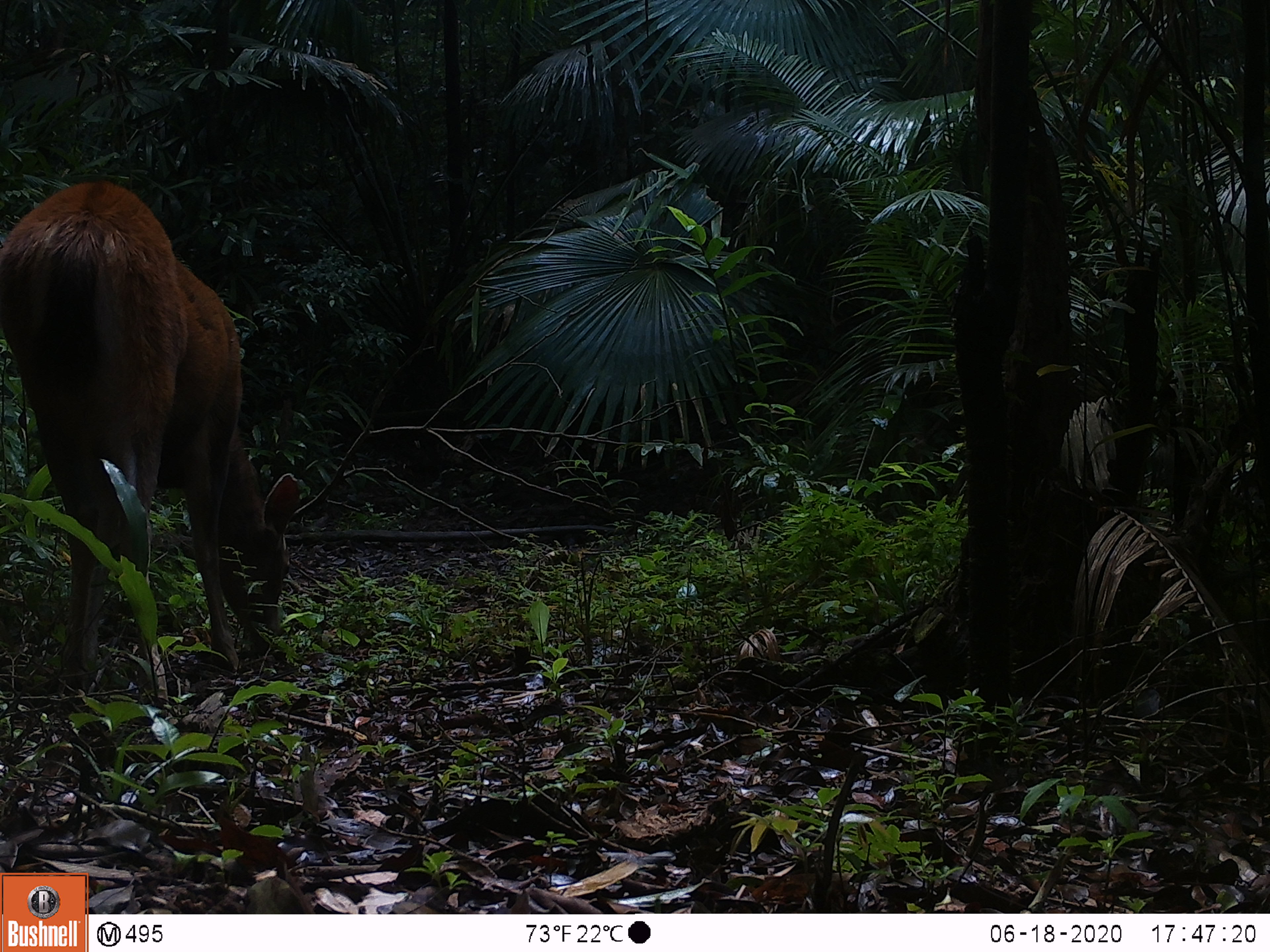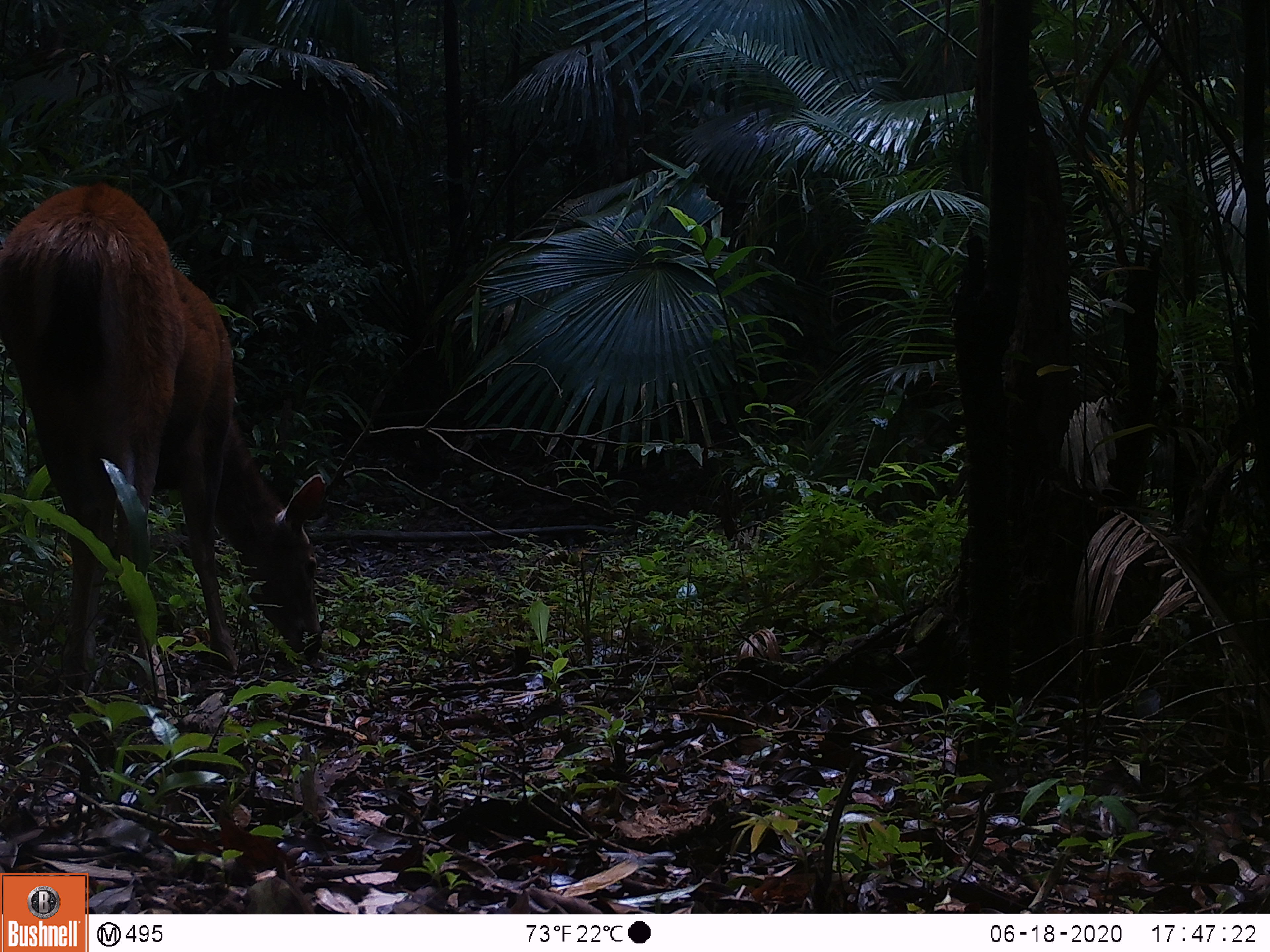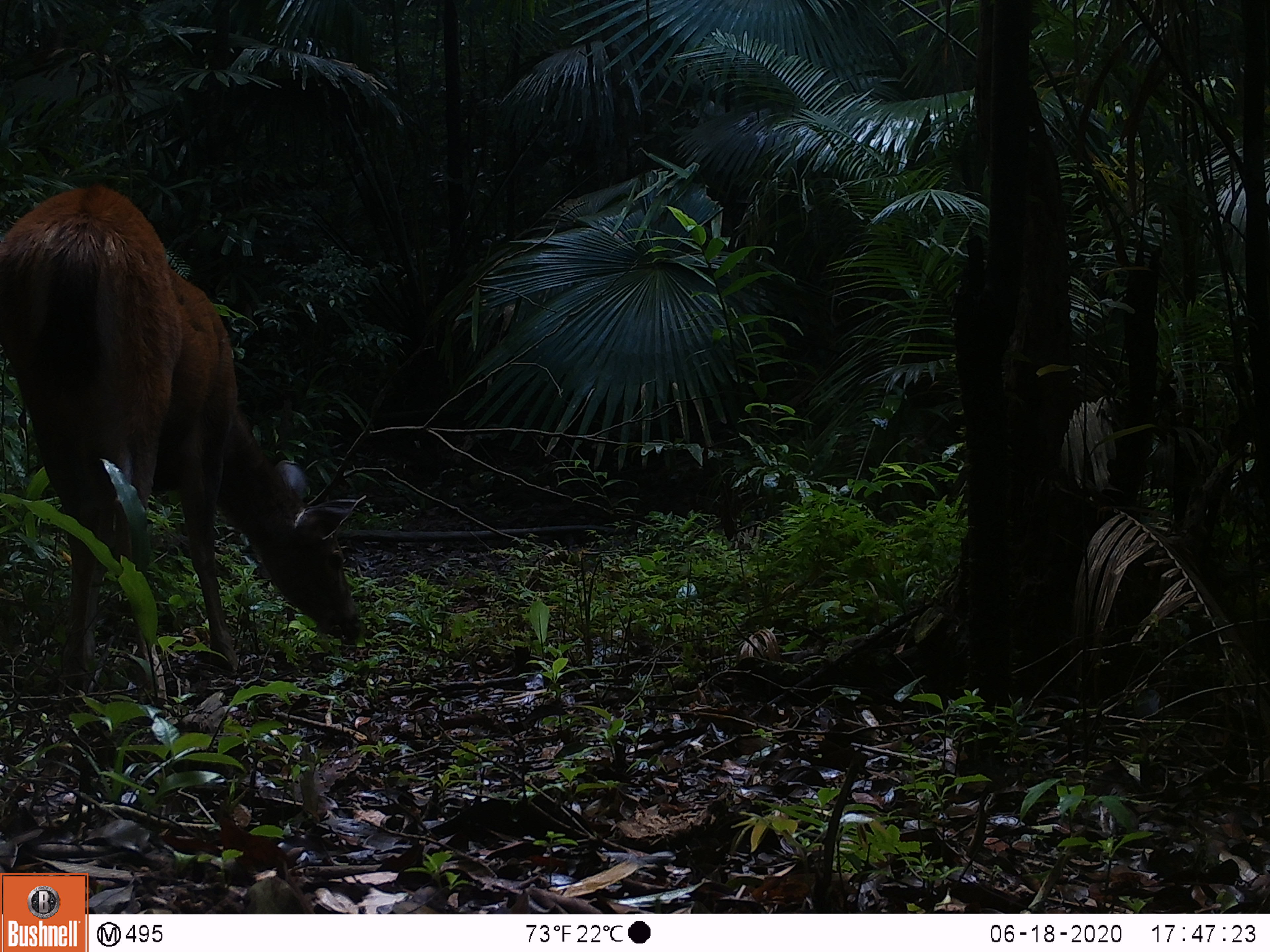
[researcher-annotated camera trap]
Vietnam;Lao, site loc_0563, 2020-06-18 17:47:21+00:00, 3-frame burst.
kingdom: Animalia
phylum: Chordata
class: Mammalia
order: Artiodactyla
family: Cervidae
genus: Rusa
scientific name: Rusa unicolor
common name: sambar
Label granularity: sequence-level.